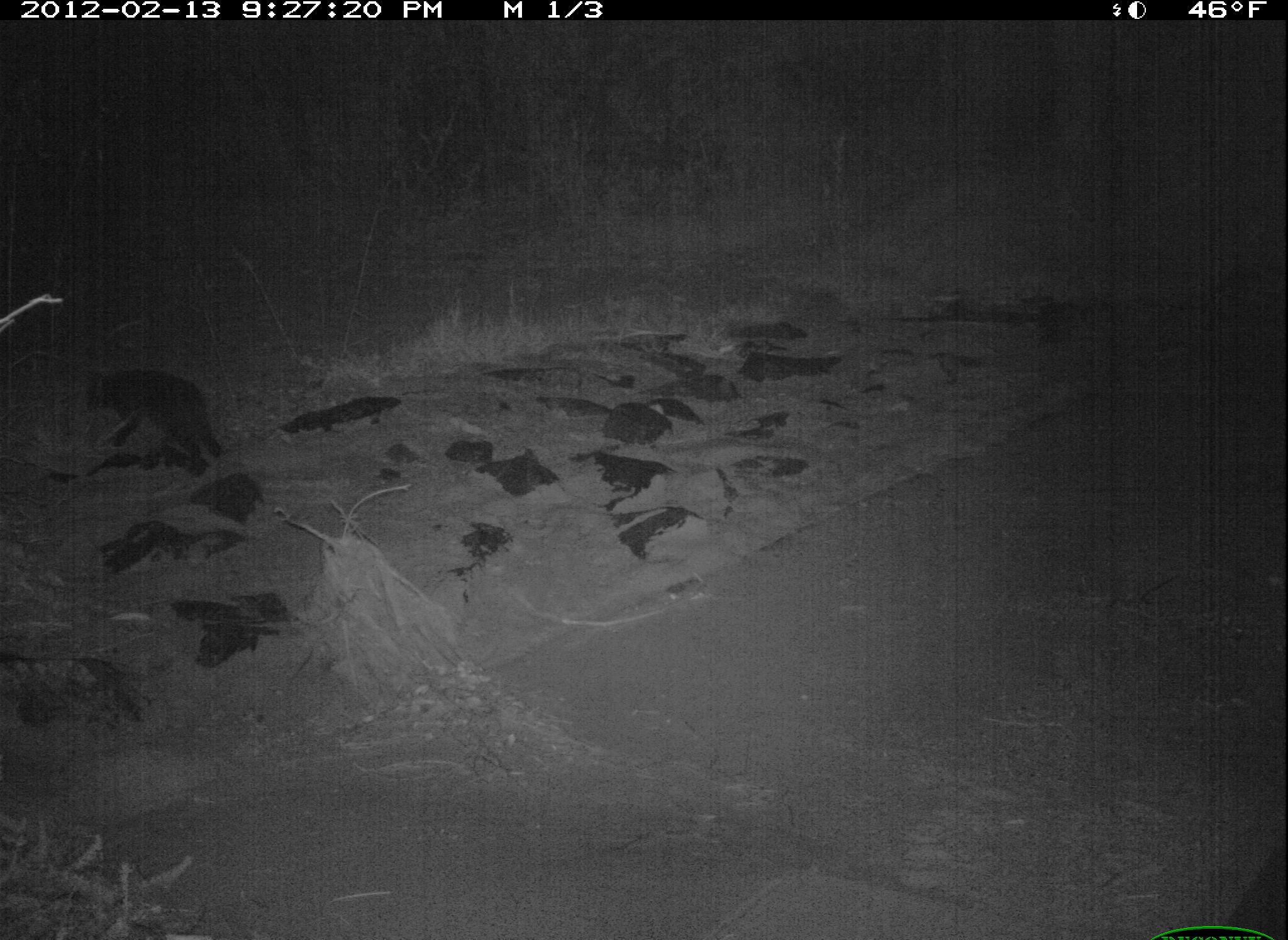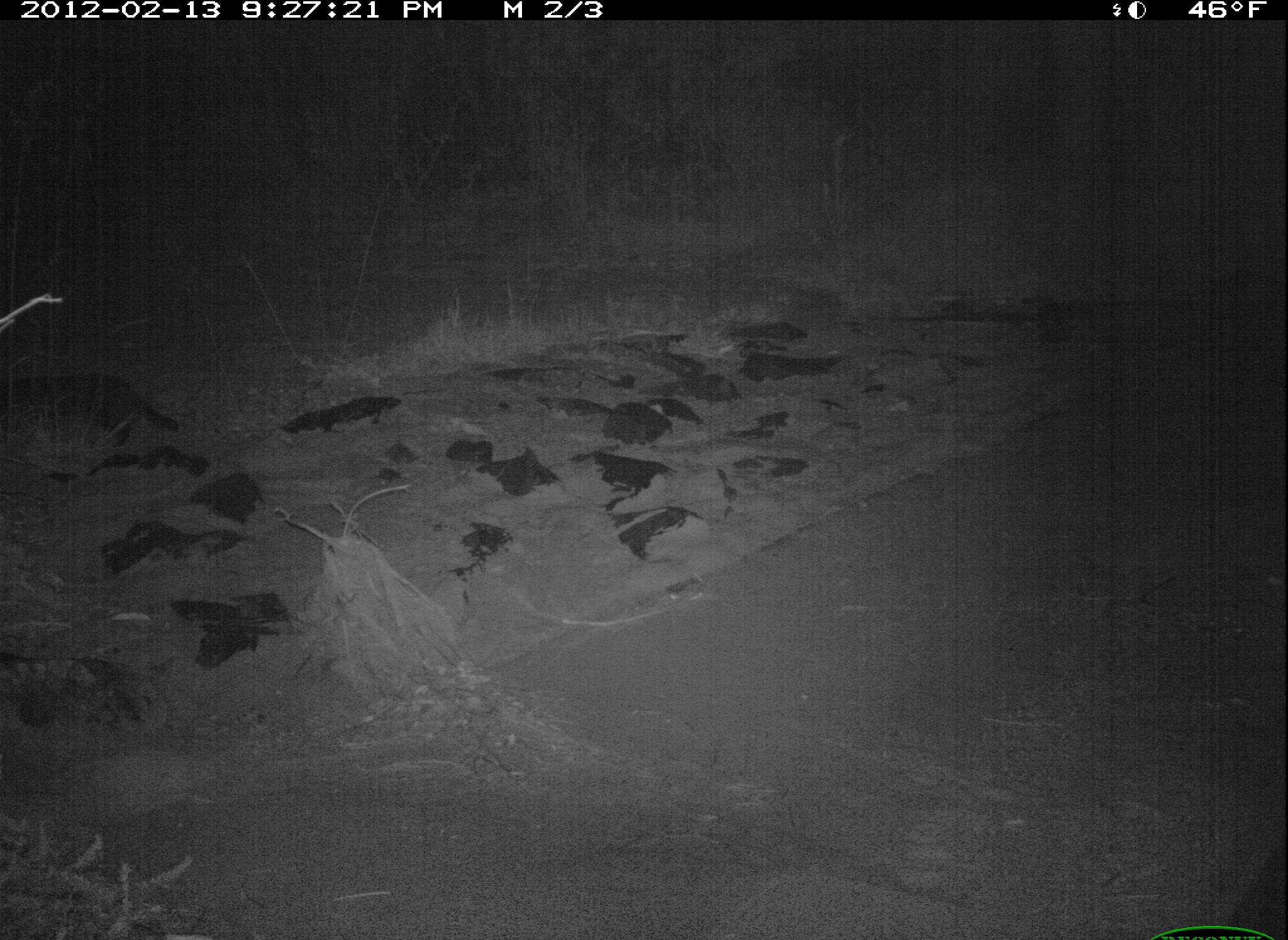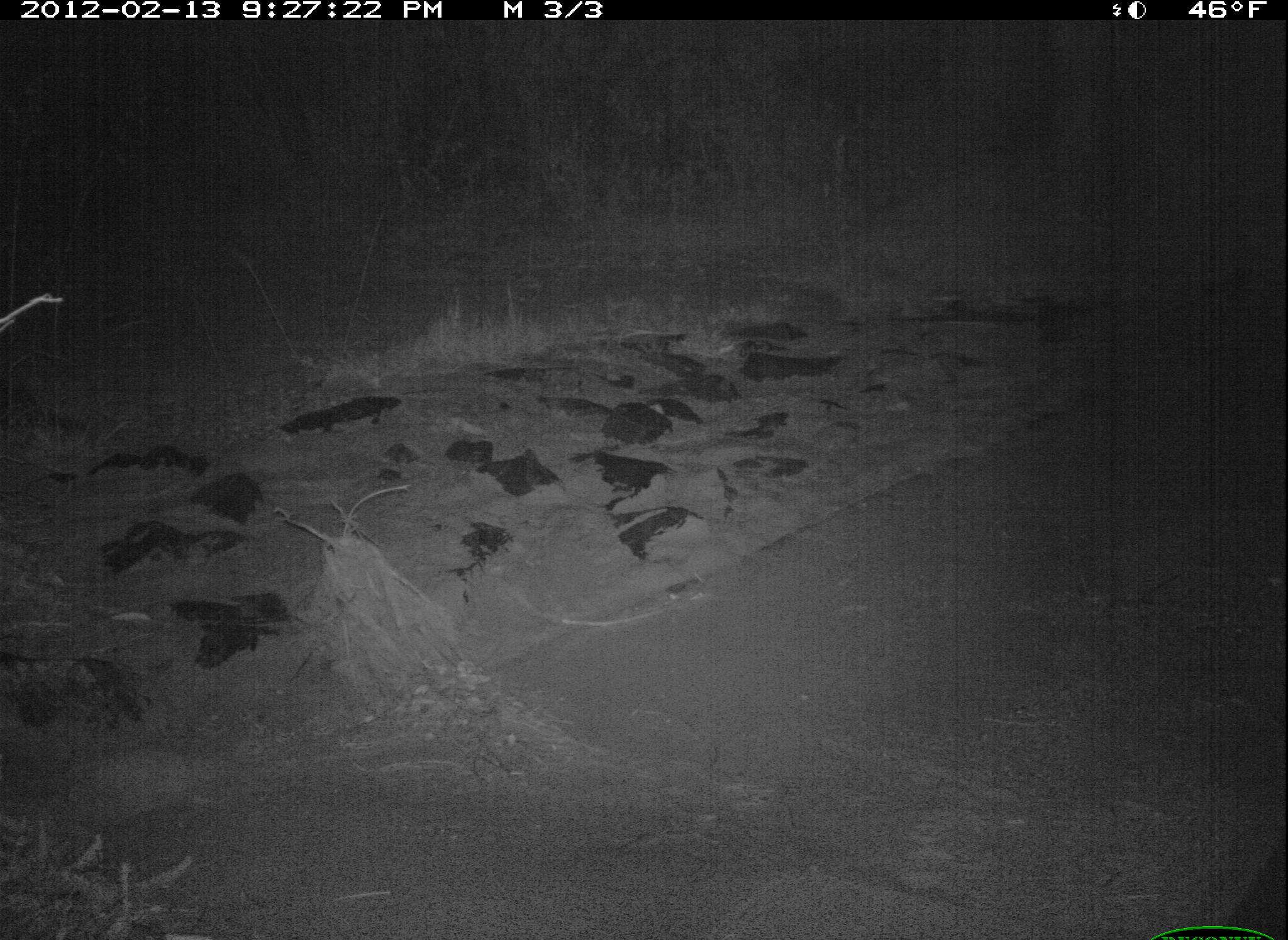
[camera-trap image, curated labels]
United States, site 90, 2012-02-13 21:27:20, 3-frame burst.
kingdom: Animalia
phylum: Chordata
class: Mammalia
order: Carnivora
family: Felidae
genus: Felis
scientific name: Felis catus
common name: cat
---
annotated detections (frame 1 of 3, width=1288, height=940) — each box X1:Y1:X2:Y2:
cat: 79:353:238:482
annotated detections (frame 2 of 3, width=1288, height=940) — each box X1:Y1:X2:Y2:
cat: 5:333:209:467